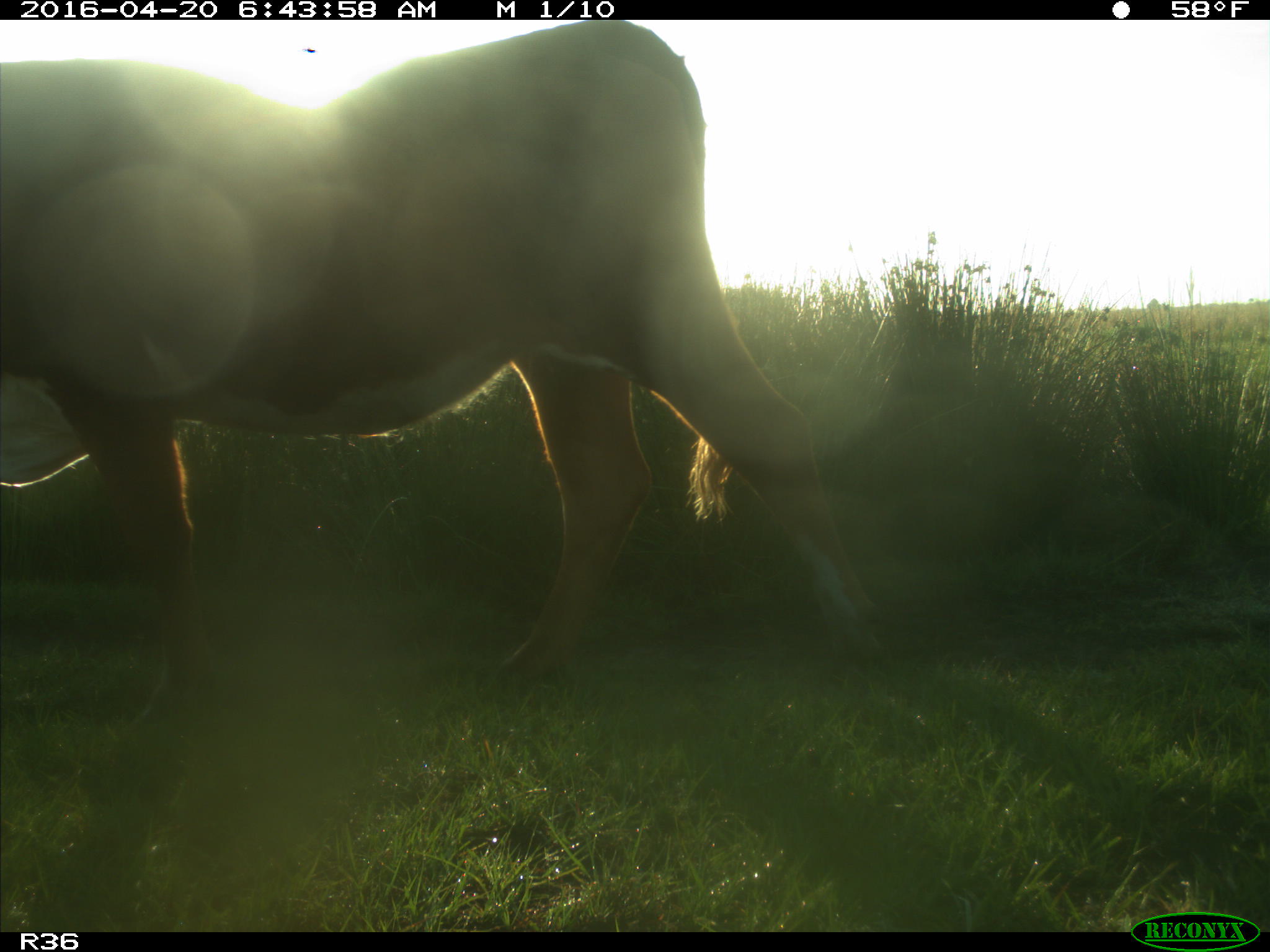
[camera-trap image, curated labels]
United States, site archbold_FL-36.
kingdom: Animalia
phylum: Chordata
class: Mammalia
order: Artiodactyla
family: Bovidae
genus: Bos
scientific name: Bos taurus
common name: domestic cow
Bos taurus (domestic cow).